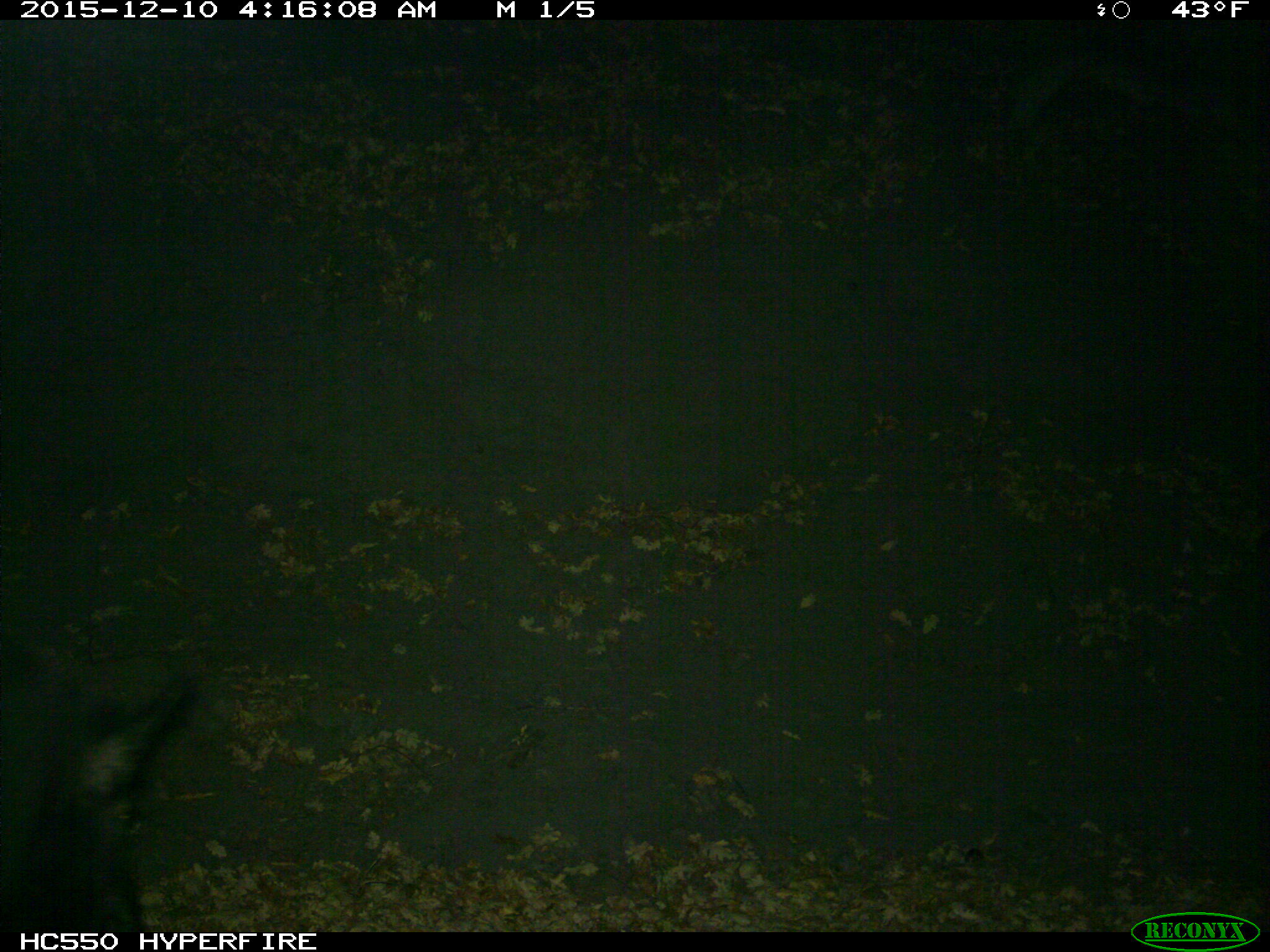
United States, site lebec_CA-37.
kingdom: Animalia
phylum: Chordata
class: Mammalia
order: Artiodactyla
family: Suidae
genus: Sus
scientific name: Sus scrofa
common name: wild boar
Sus scrofa (wild boar).